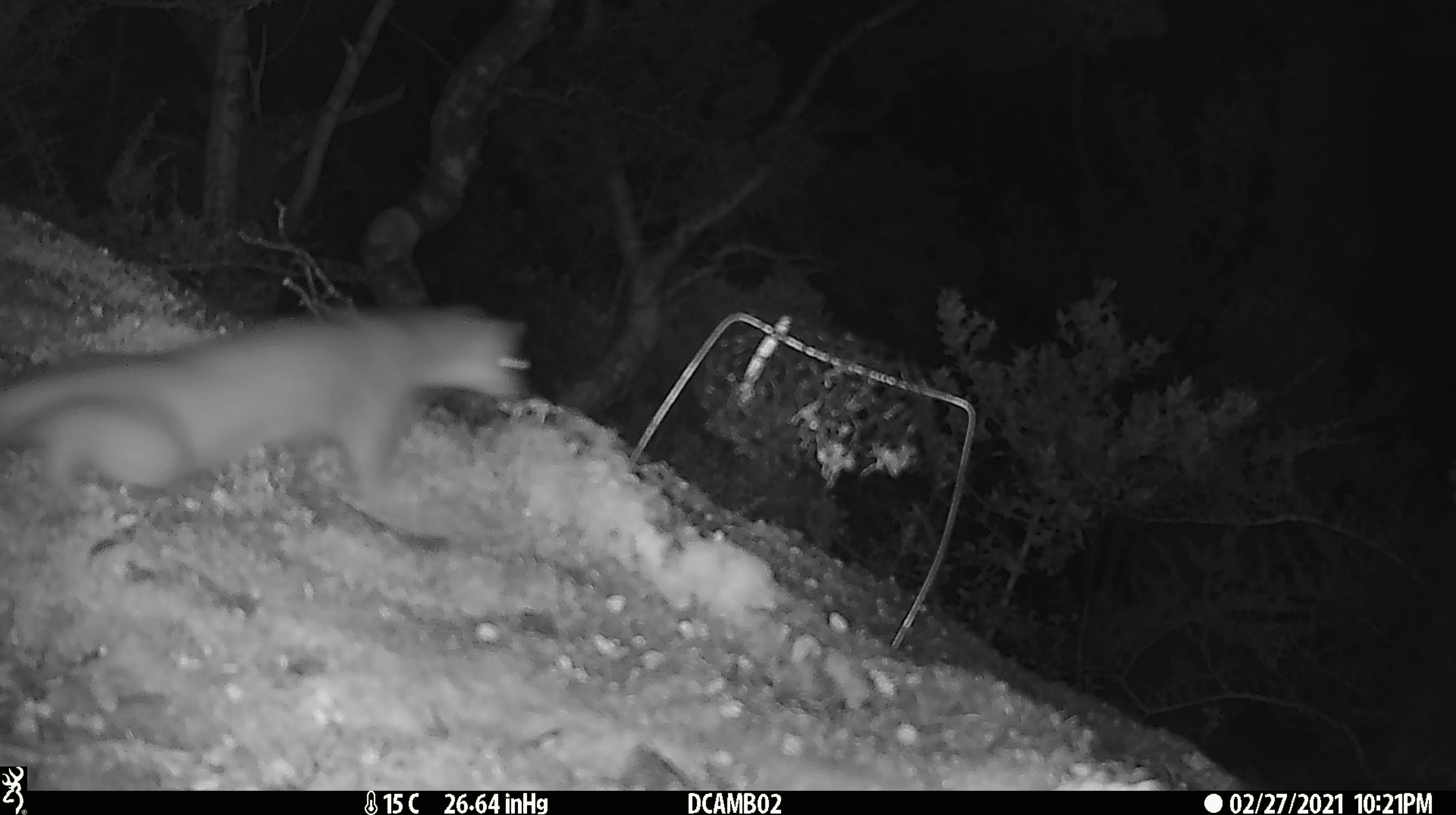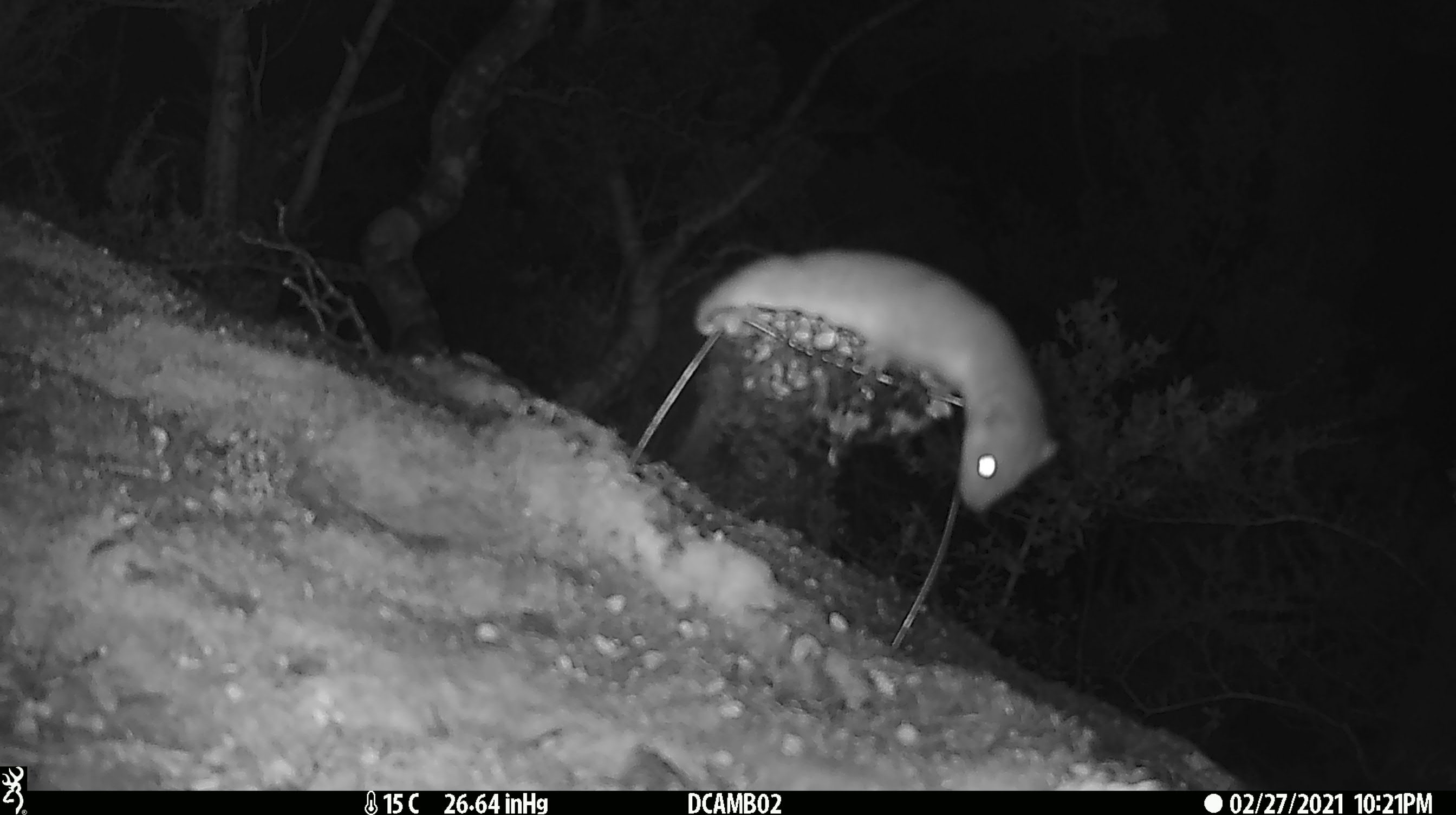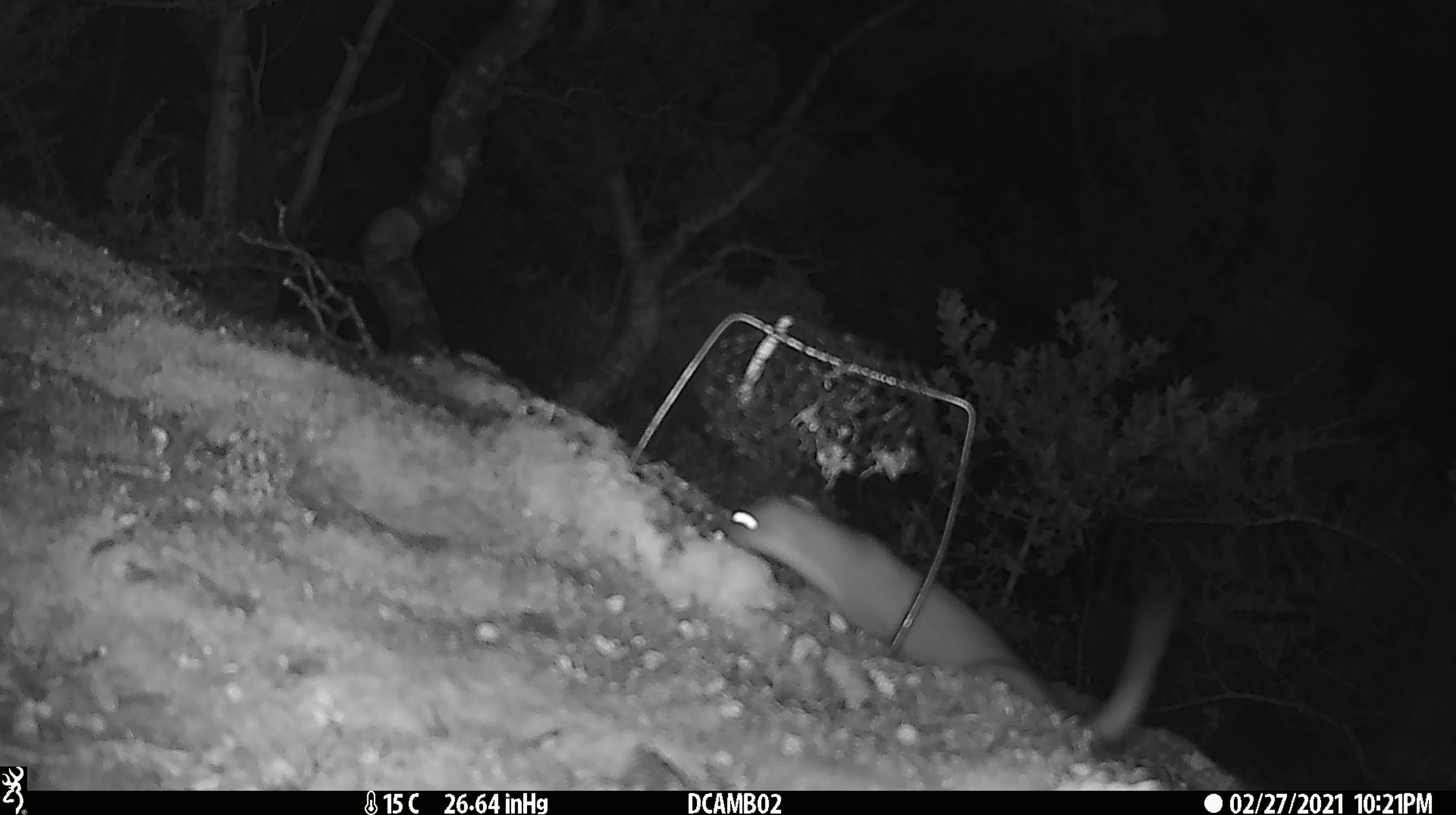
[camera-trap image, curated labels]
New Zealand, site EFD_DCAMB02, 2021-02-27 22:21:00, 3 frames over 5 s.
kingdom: Animalia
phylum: Chordata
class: Mammalia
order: Carnivora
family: Mustelidae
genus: Mustela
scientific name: Mustela erminea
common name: stoat